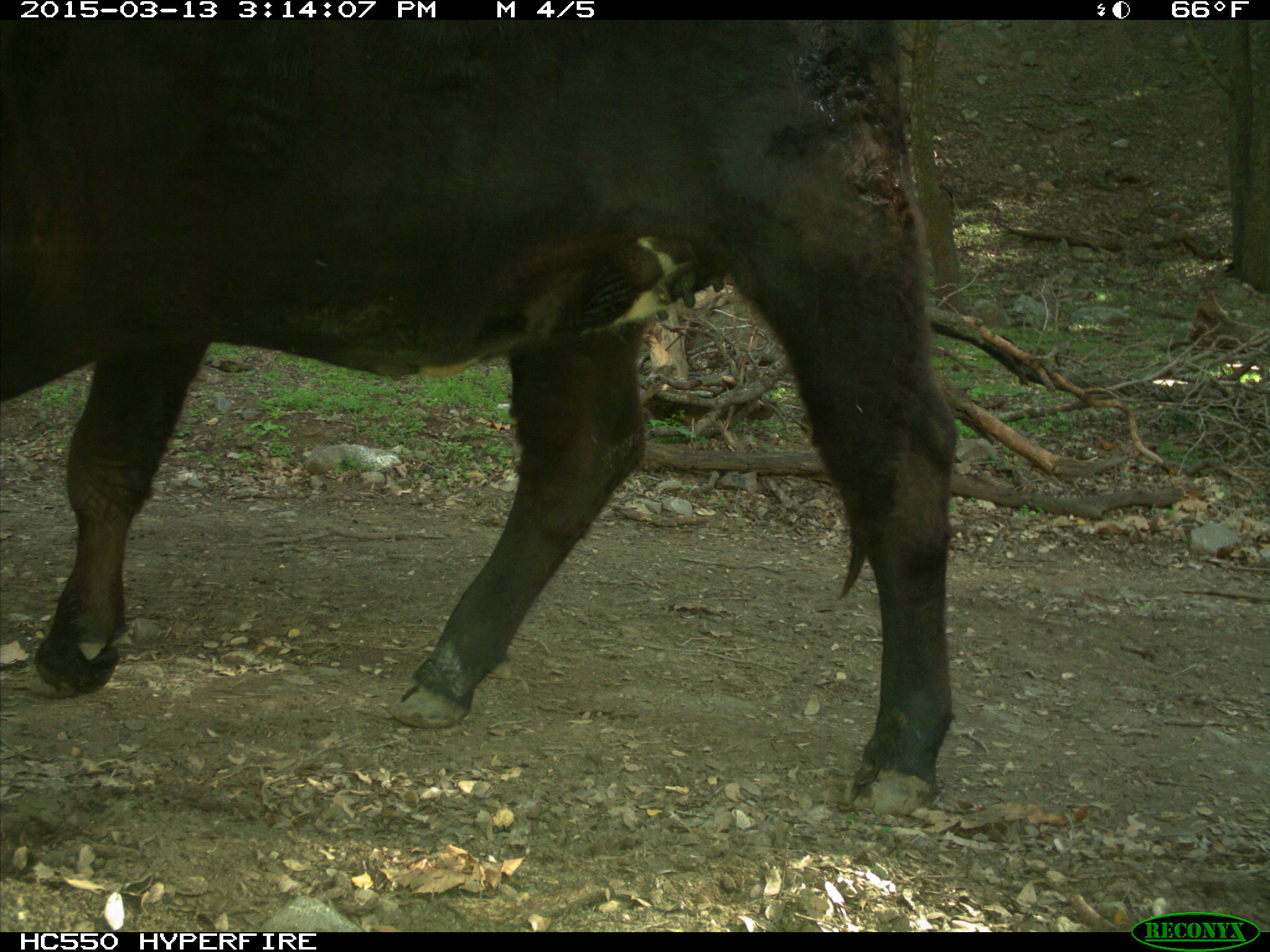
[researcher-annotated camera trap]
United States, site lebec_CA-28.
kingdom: Animalia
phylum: Chordata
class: Mammalia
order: Artiodactyla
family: Bovidae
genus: Bos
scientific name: Bos taurus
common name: domestic cow